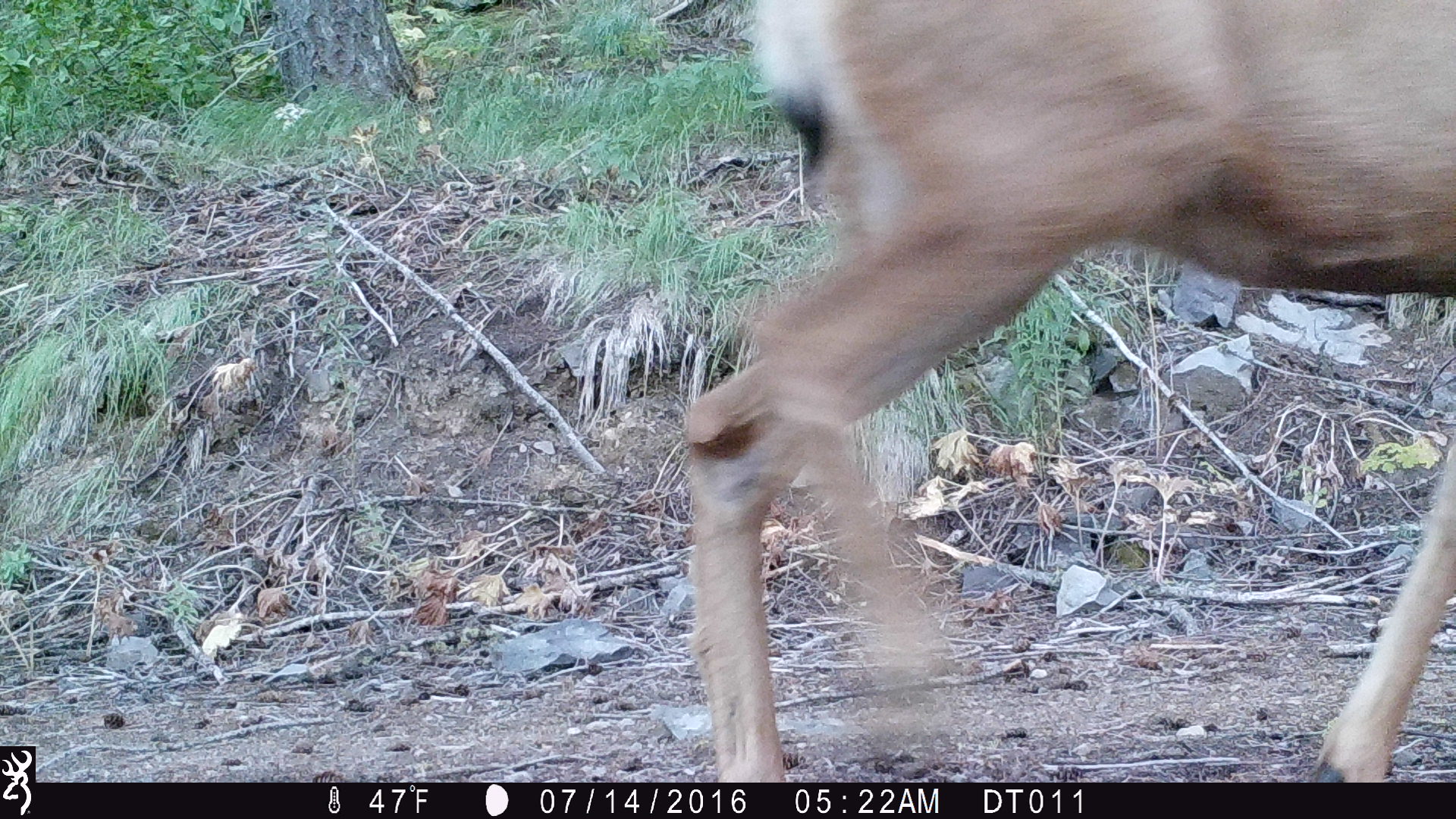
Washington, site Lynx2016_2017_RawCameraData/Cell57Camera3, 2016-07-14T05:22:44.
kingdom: Animalia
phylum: Chordata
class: Mammalia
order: Artiodactyla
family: Cervidae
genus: Odocoileus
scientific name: Odocoileus hemionus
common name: mule deer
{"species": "Odocoileus hemionus (mule deer)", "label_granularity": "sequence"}